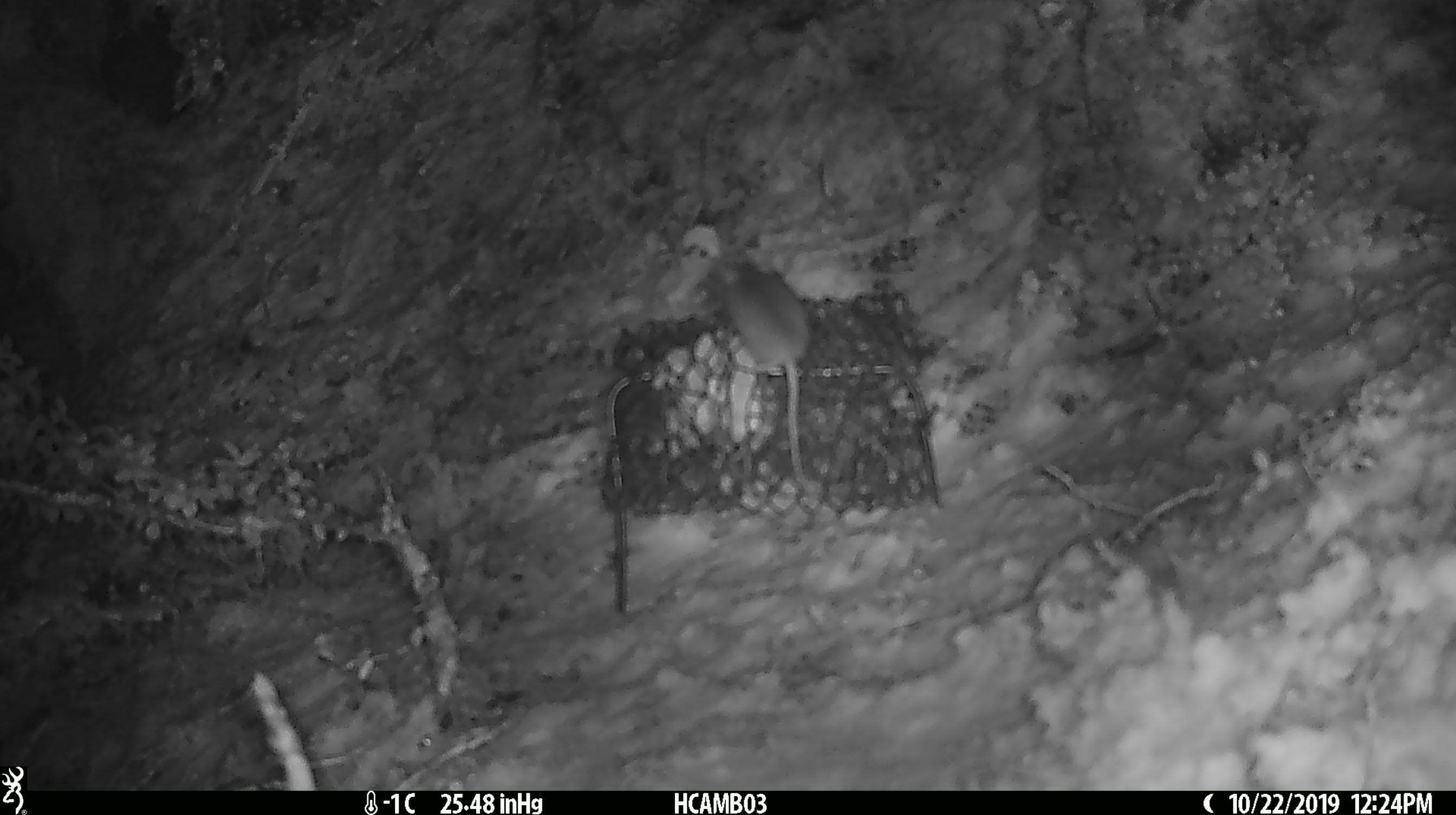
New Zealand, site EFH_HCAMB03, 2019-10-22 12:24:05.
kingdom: Animalia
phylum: Chordata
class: Mammalia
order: Rodentia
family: Muridae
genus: Mus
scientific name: Mus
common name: mouse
Mouse (Mus).